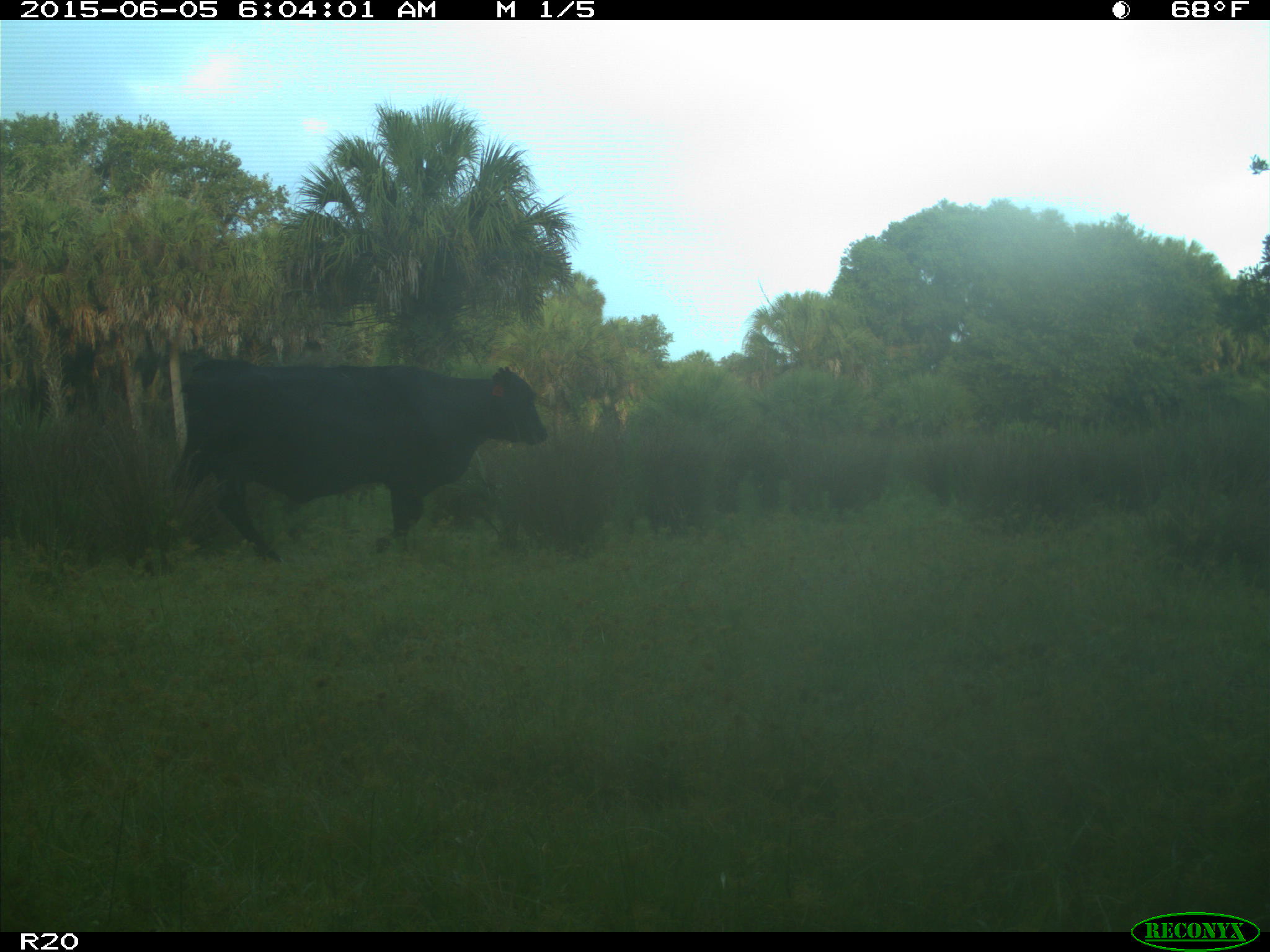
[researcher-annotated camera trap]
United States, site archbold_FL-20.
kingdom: Animalia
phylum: Chordata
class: Mammalia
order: Artiodactyla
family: Bovidae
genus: Bos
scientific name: Bos taurus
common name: domestic cow